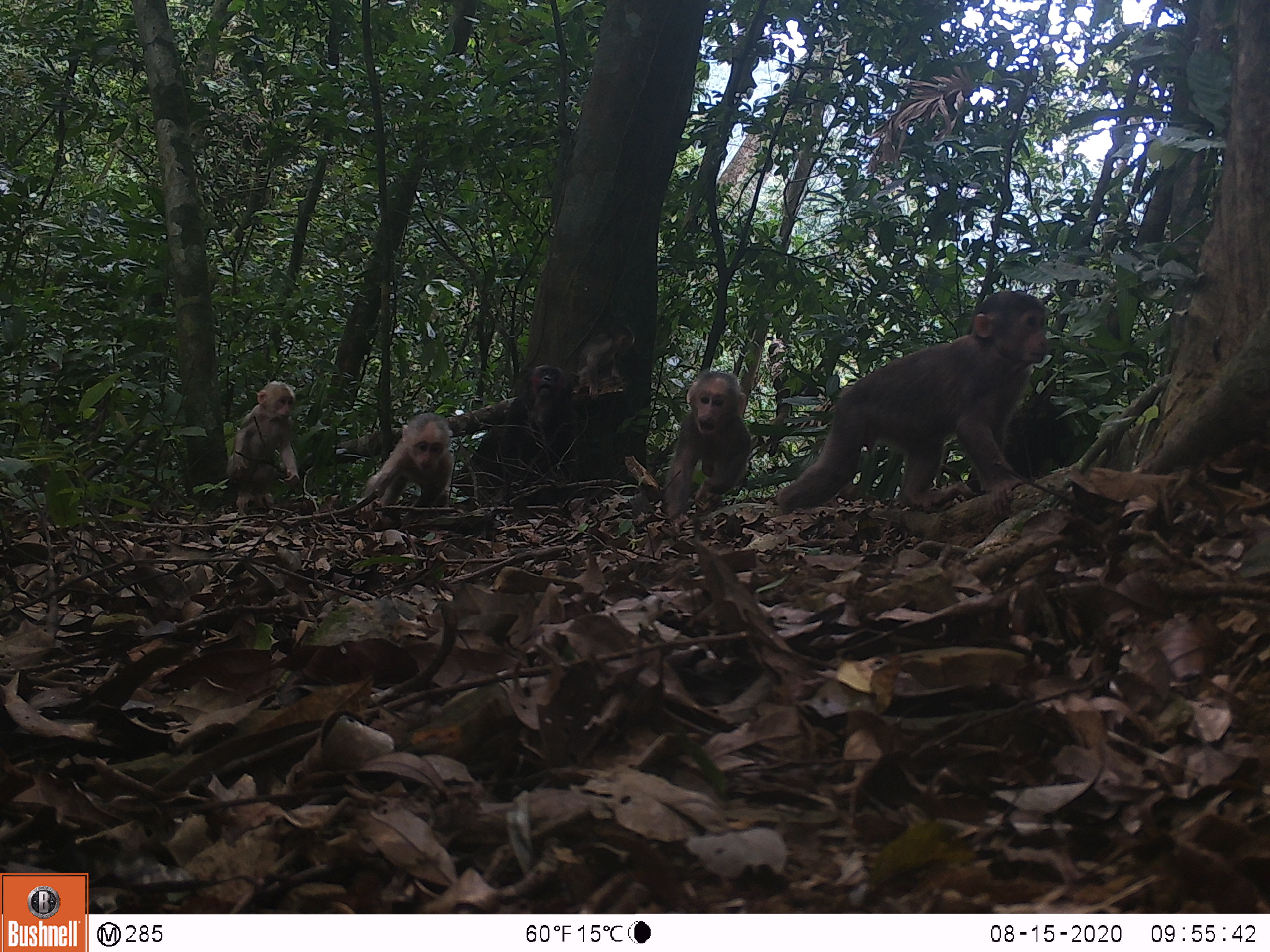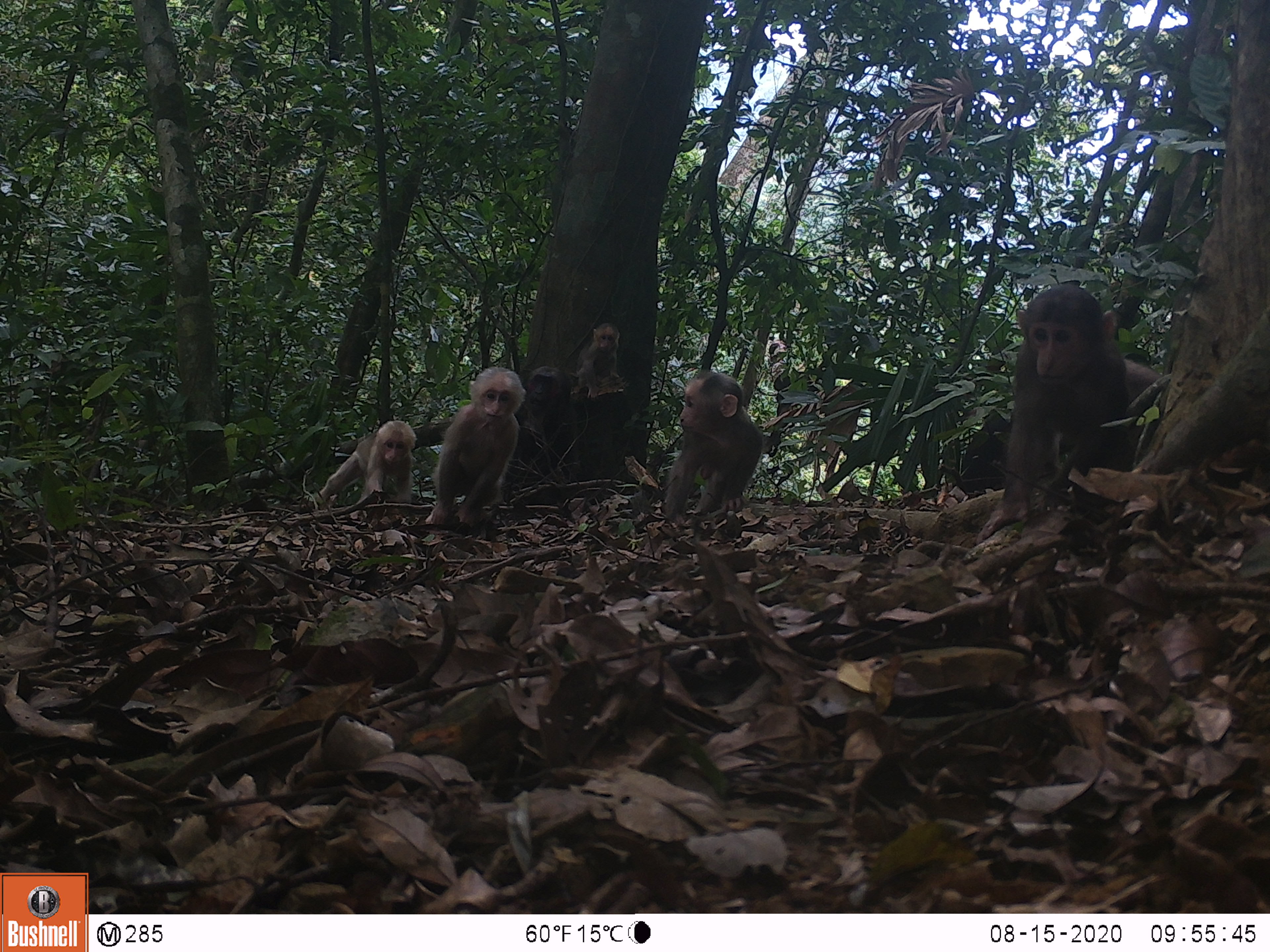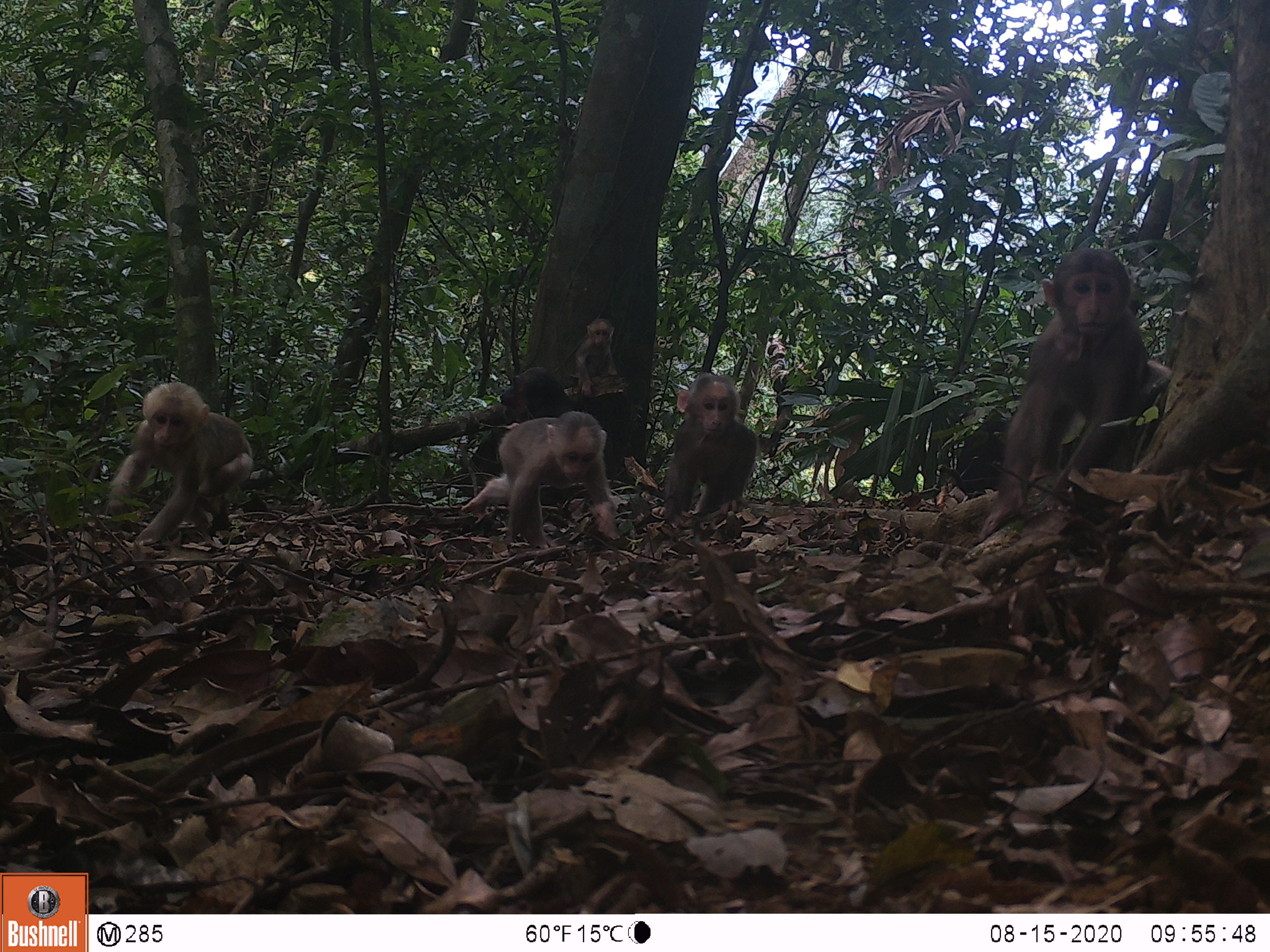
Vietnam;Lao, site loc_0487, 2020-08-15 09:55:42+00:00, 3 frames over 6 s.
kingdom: Animalia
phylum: Chordata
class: Mammalia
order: Primates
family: Cercopithecidae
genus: Macaca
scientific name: Macaca arctoides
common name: stump-tailed macaque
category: stump tailed macaque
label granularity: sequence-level